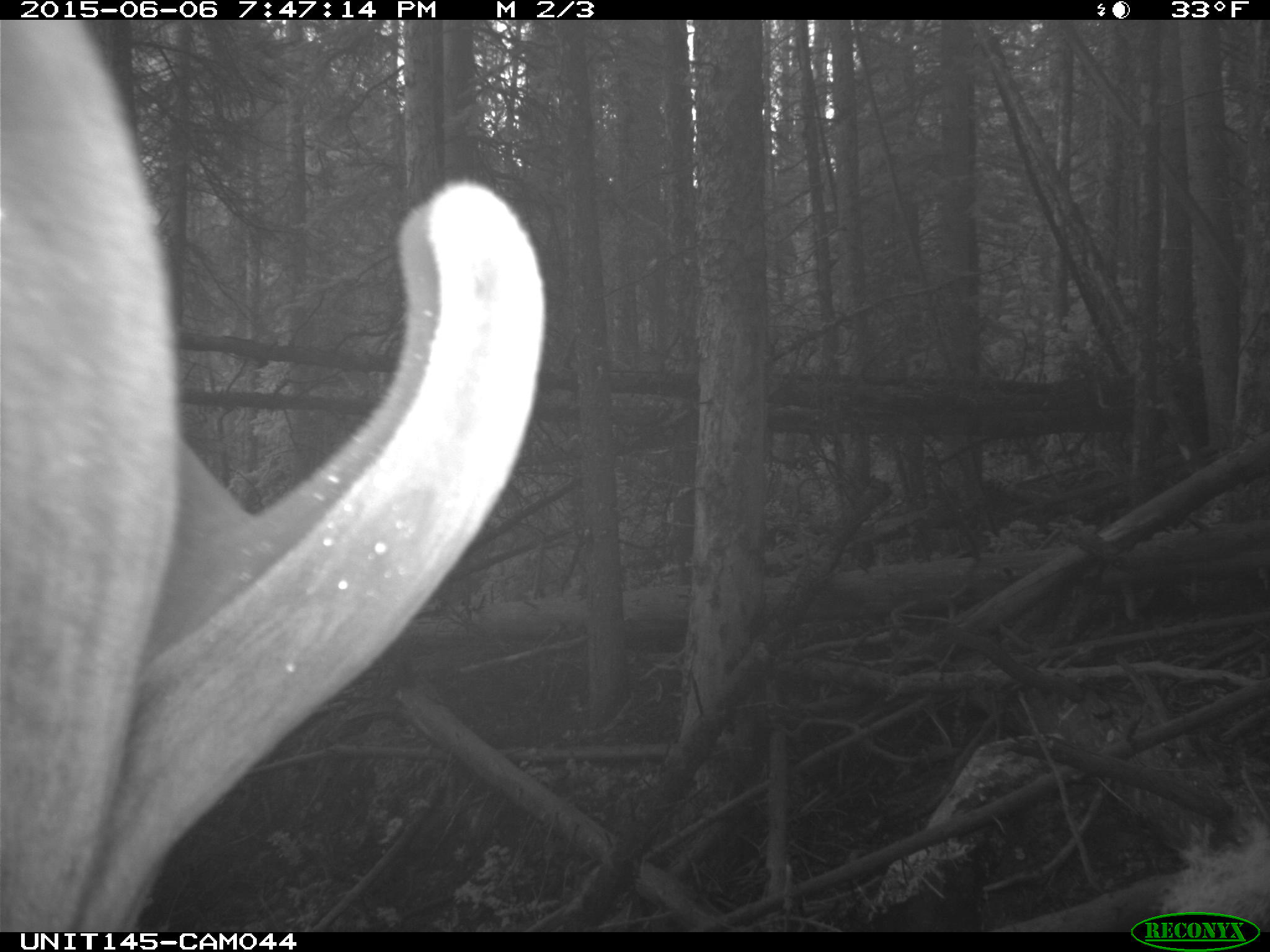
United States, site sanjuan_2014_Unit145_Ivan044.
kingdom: Animalia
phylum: Chordata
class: Mammalia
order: Artiodactyla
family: Cervidae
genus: Cervus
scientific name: Cervus elaphus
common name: red deer